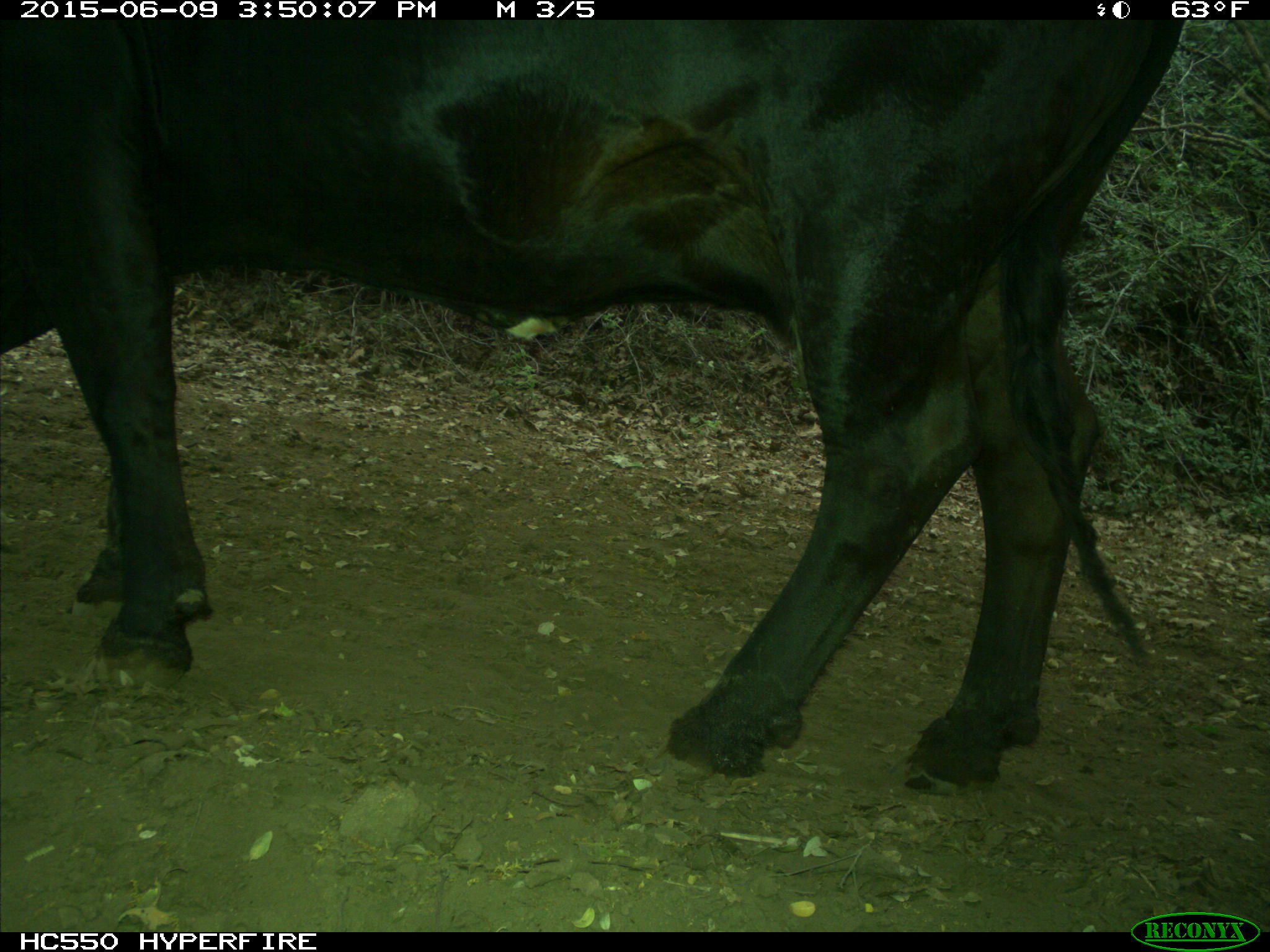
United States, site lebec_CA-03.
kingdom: Animalia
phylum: Chordata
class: Mammalia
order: Artiodactyla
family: Bovidae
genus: Bos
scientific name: Bos taurus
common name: domestic cow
Bos taurus (domestic cow).